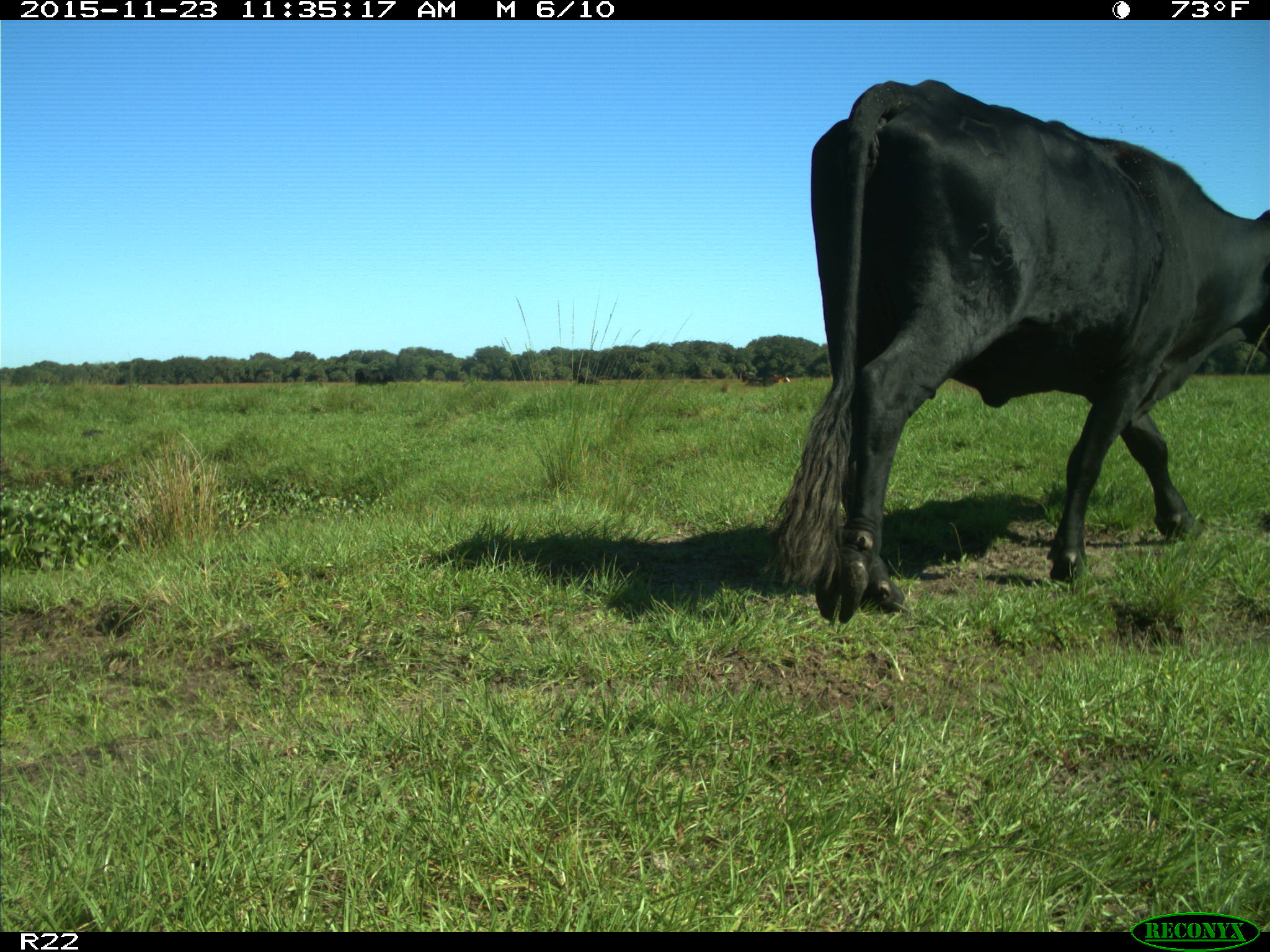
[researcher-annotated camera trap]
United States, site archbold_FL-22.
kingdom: Animalia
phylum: Chordata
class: Mammalia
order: Artiodactyla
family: Bovidae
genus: Bos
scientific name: Bos taurus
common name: domestic cow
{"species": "Bos taurus (domestic cow)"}